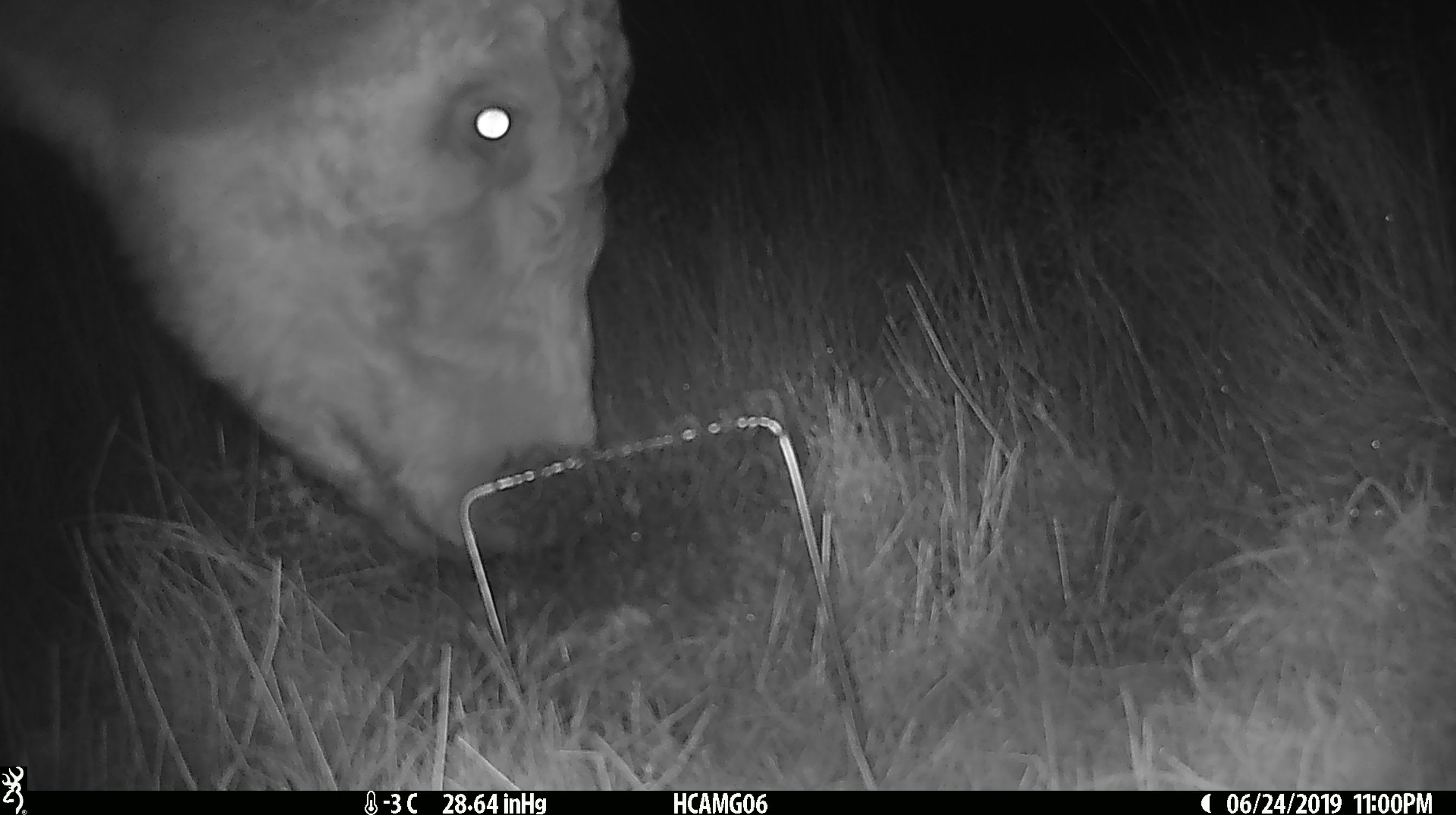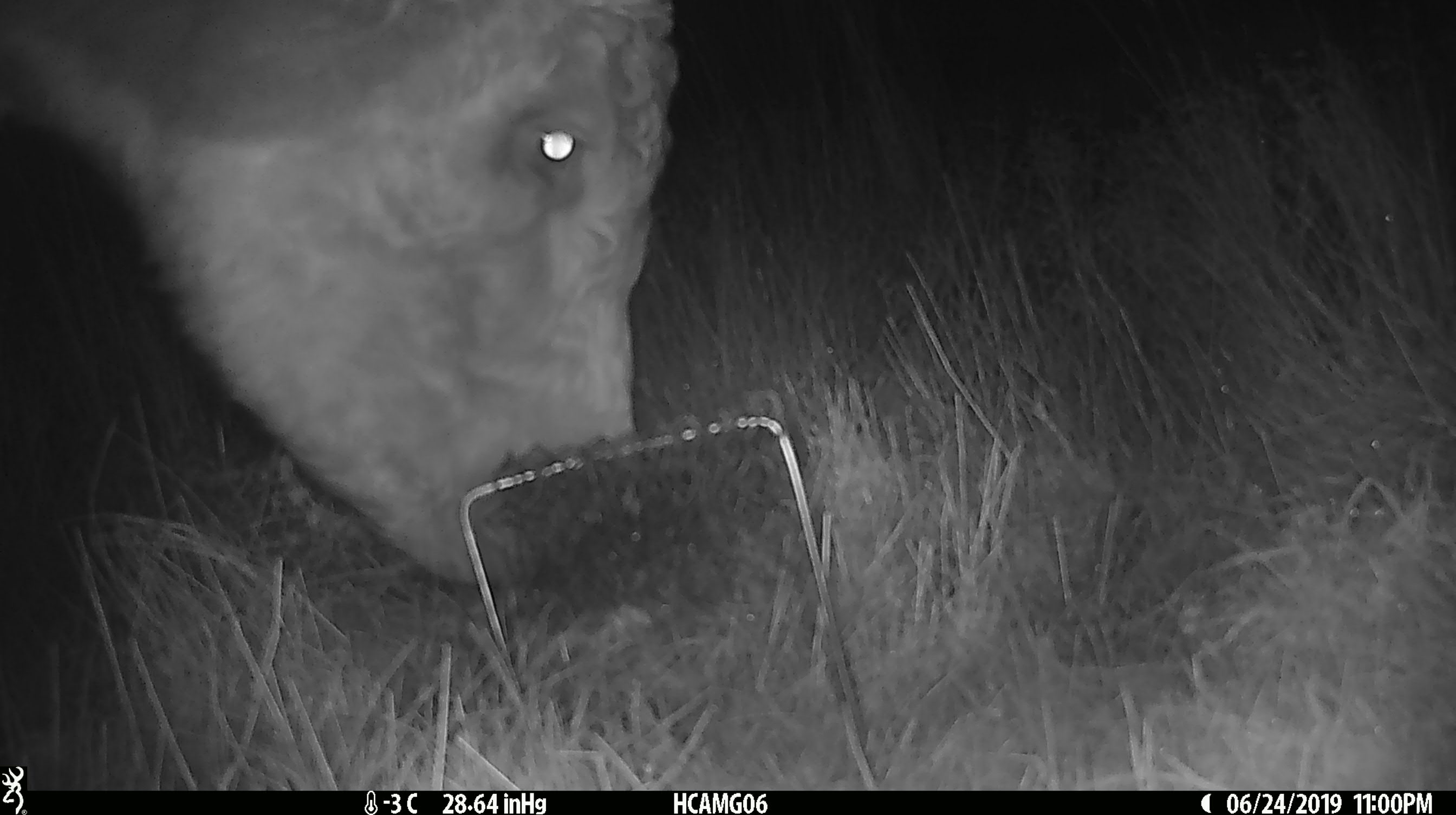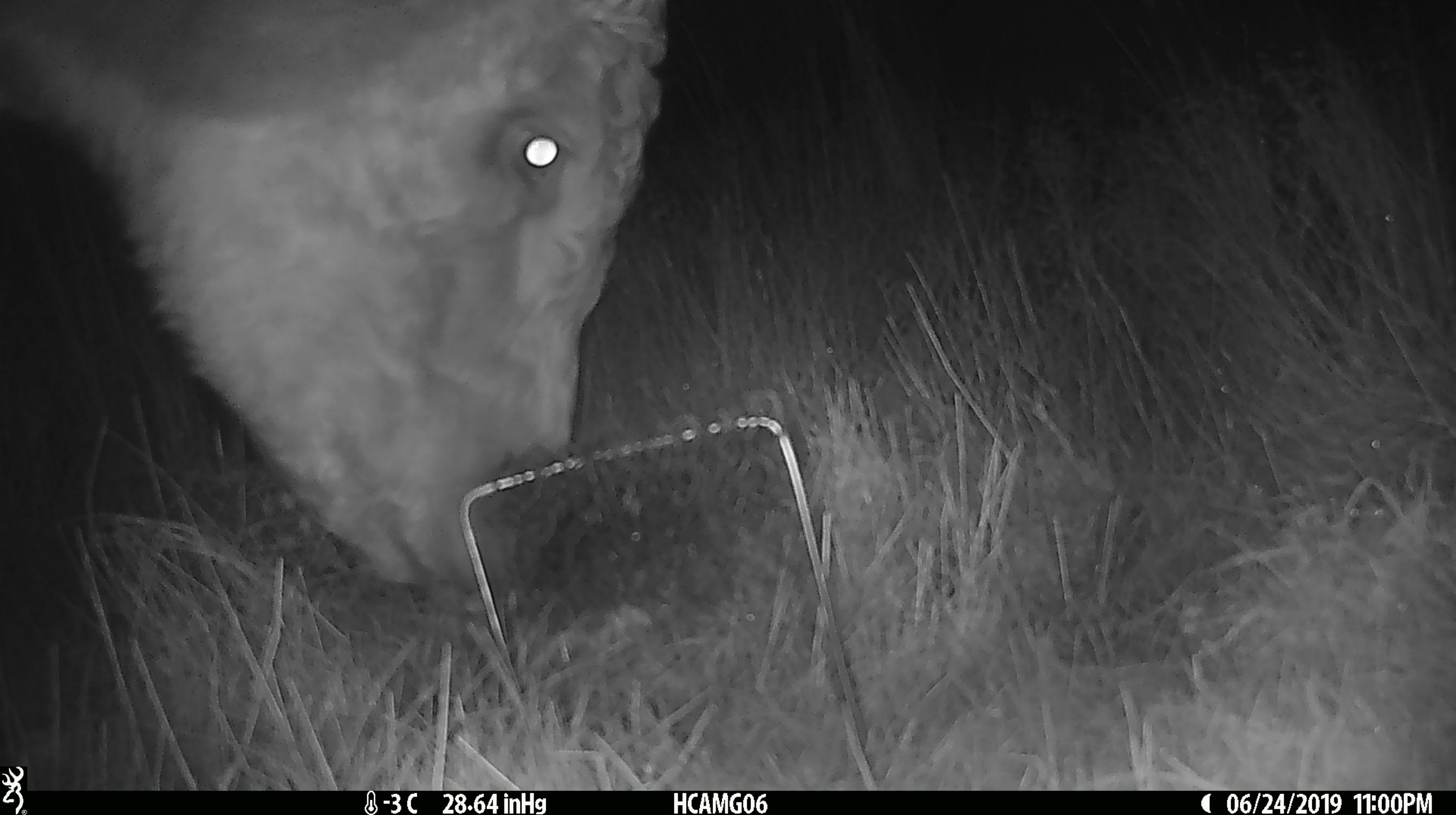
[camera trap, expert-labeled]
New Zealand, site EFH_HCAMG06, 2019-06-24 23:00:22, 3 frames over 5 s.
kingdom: Animalia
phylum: Chordata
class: Mammalia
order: Artiodactyla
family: Bovidae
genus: Bos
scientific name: Bos taurus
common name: domestic cow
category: cow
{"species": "cow (domestic cow) (Bos taurus)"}